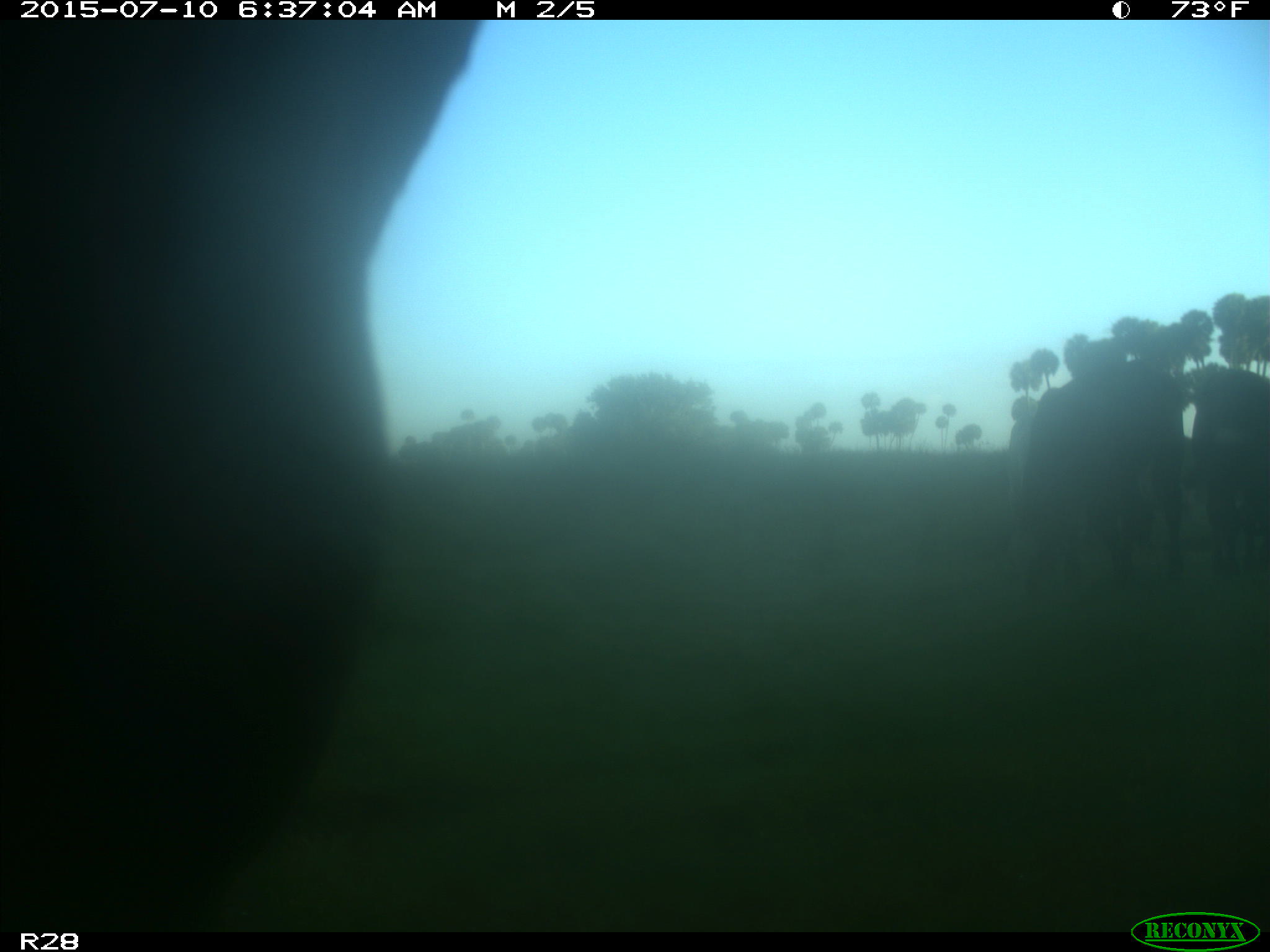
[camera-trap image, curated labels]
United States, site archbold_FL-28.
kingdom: Animalia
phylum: Chordata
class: Mammalia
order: Artiodactyla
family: Bovidae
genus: Bos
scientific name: Bos taurus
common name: domestic cow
Bos taurus (domestic cow).